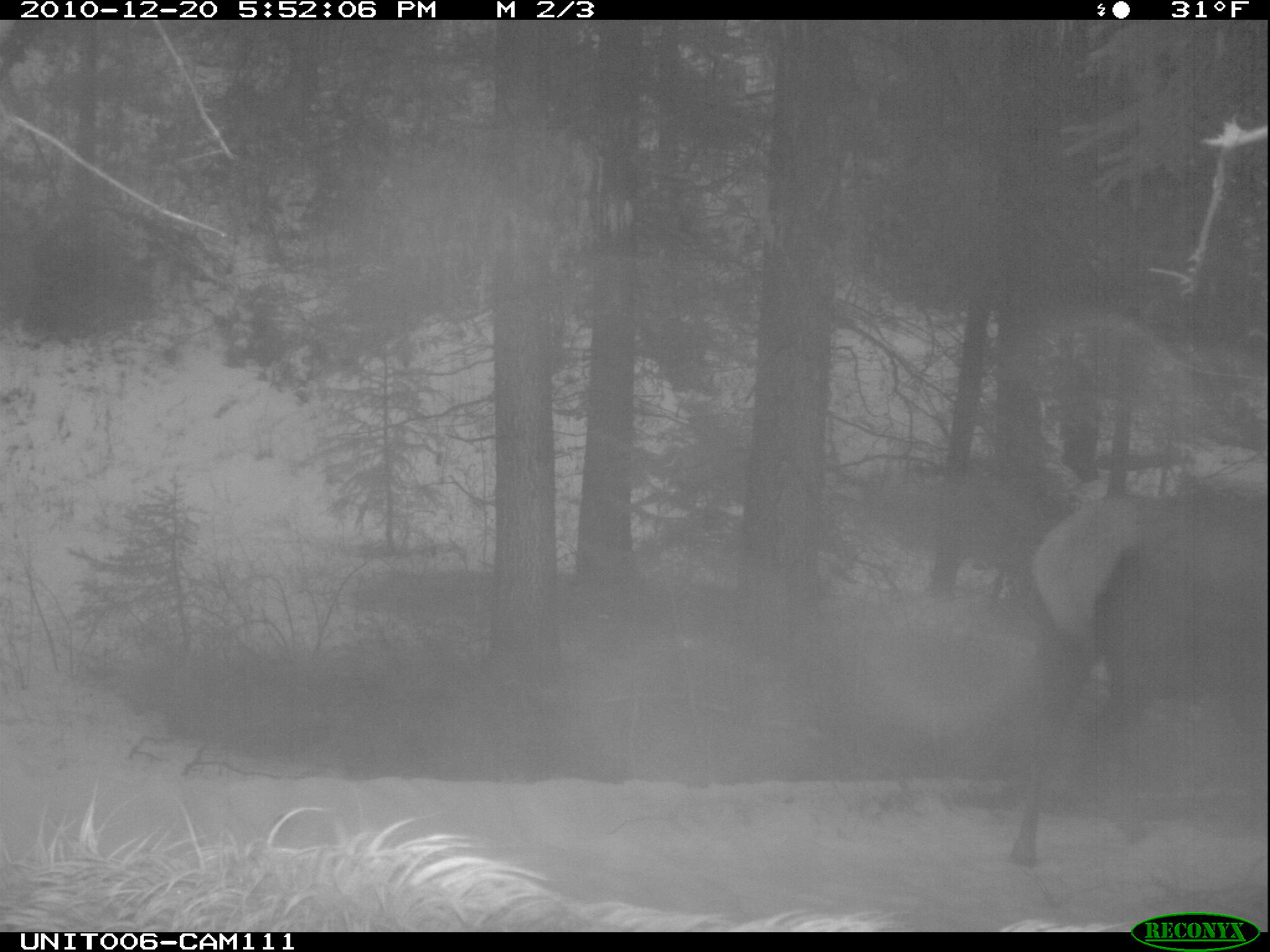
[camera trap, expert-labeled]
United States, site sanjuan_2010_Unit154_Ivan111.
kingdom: Animalia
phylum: Chordata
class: Mammalia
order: Artiodactyla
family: Cervidae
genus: Cervus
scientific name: Cervus elaphus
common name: red deer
Cervus elaphus (red deer).